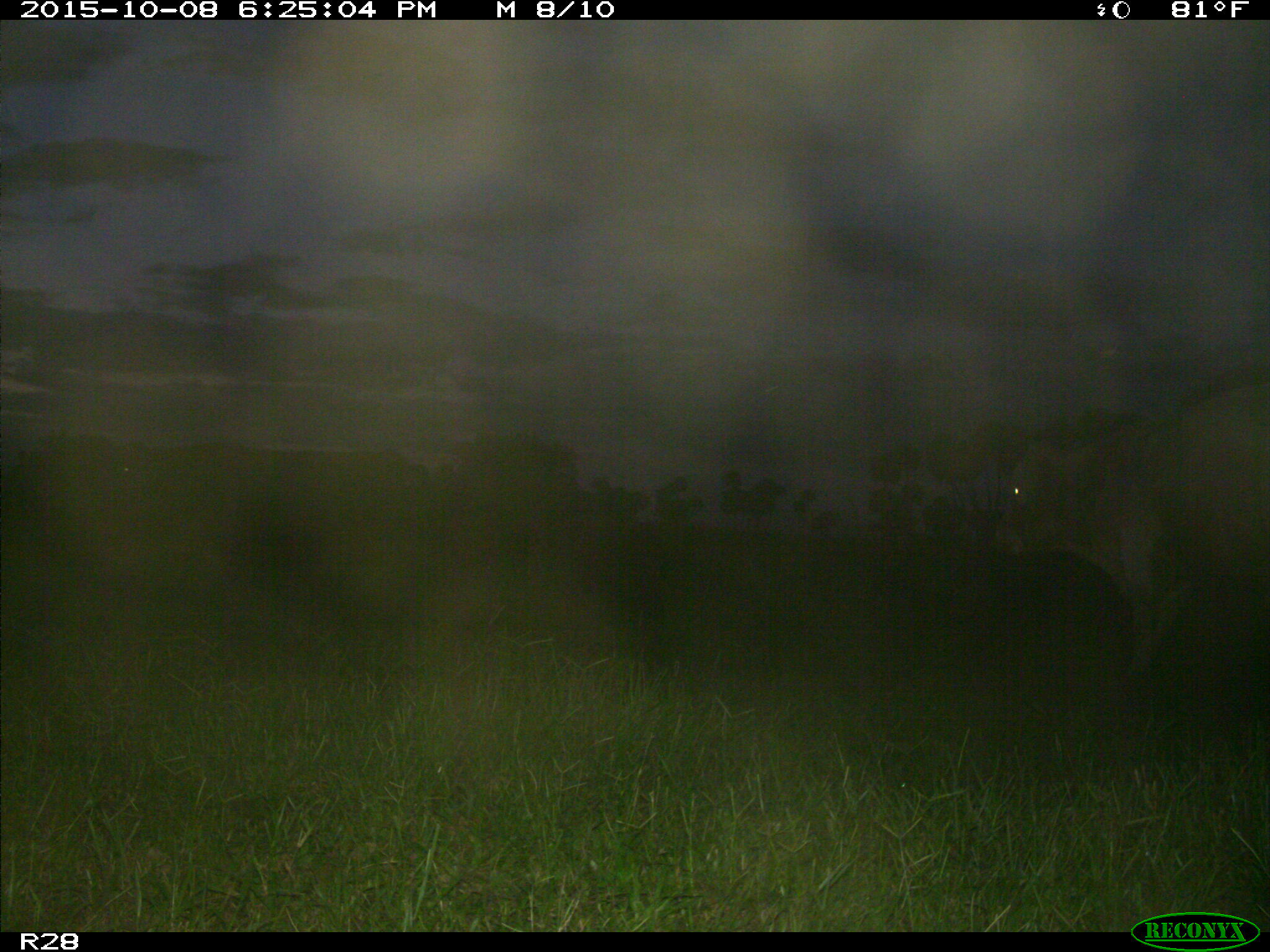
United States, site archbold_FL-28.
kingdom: Animalia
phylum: Chordata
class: Mammalia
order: Artiodactyla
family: Bovidae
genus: Bos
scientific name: Bos taurus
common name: domestic cow